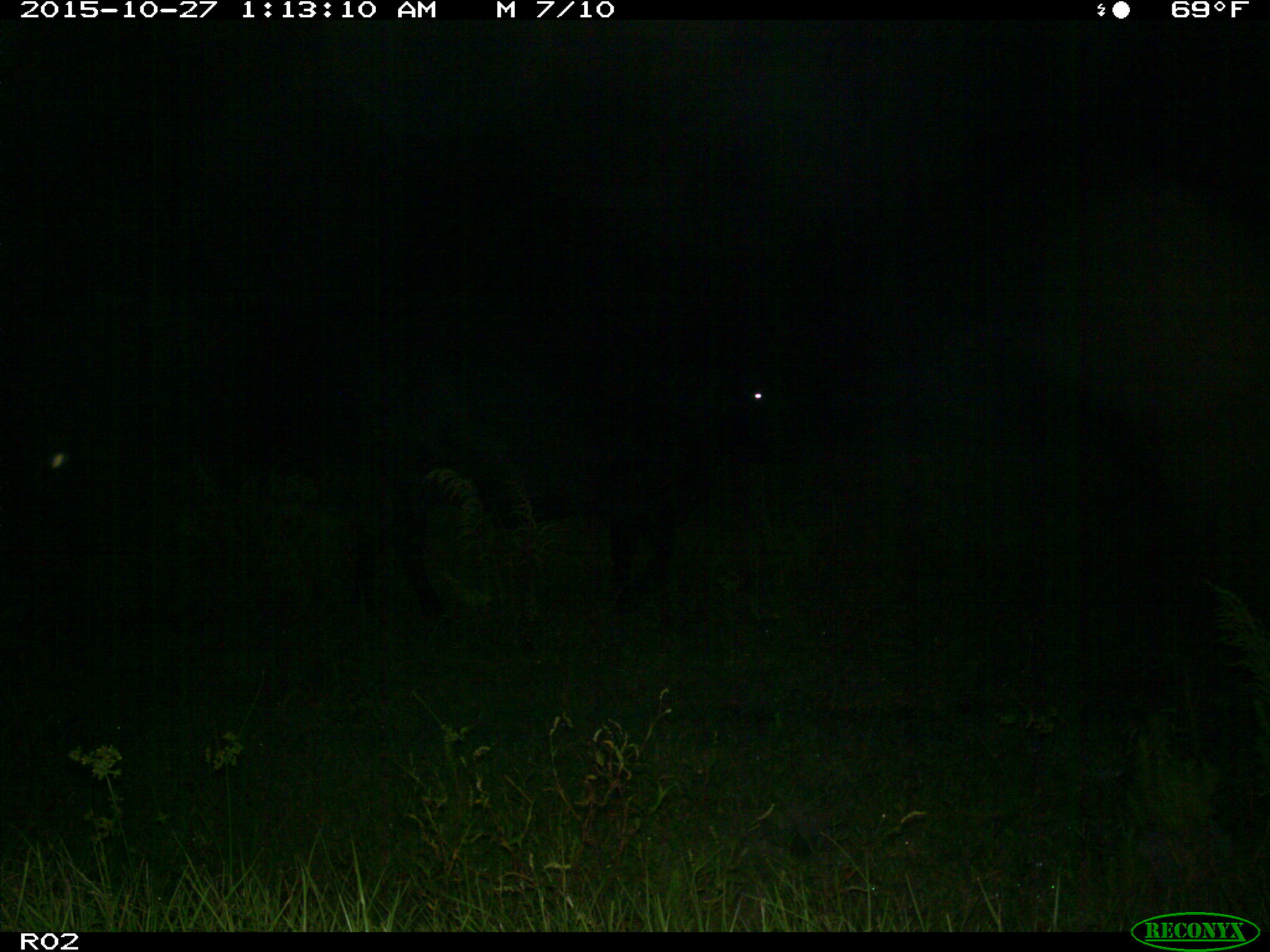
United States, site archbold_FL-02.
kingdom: Animalia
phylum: Chordata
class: Mammalia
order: Artiodactyla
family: Bovidae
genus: Bos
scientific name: Bos taurus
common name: domestic cow